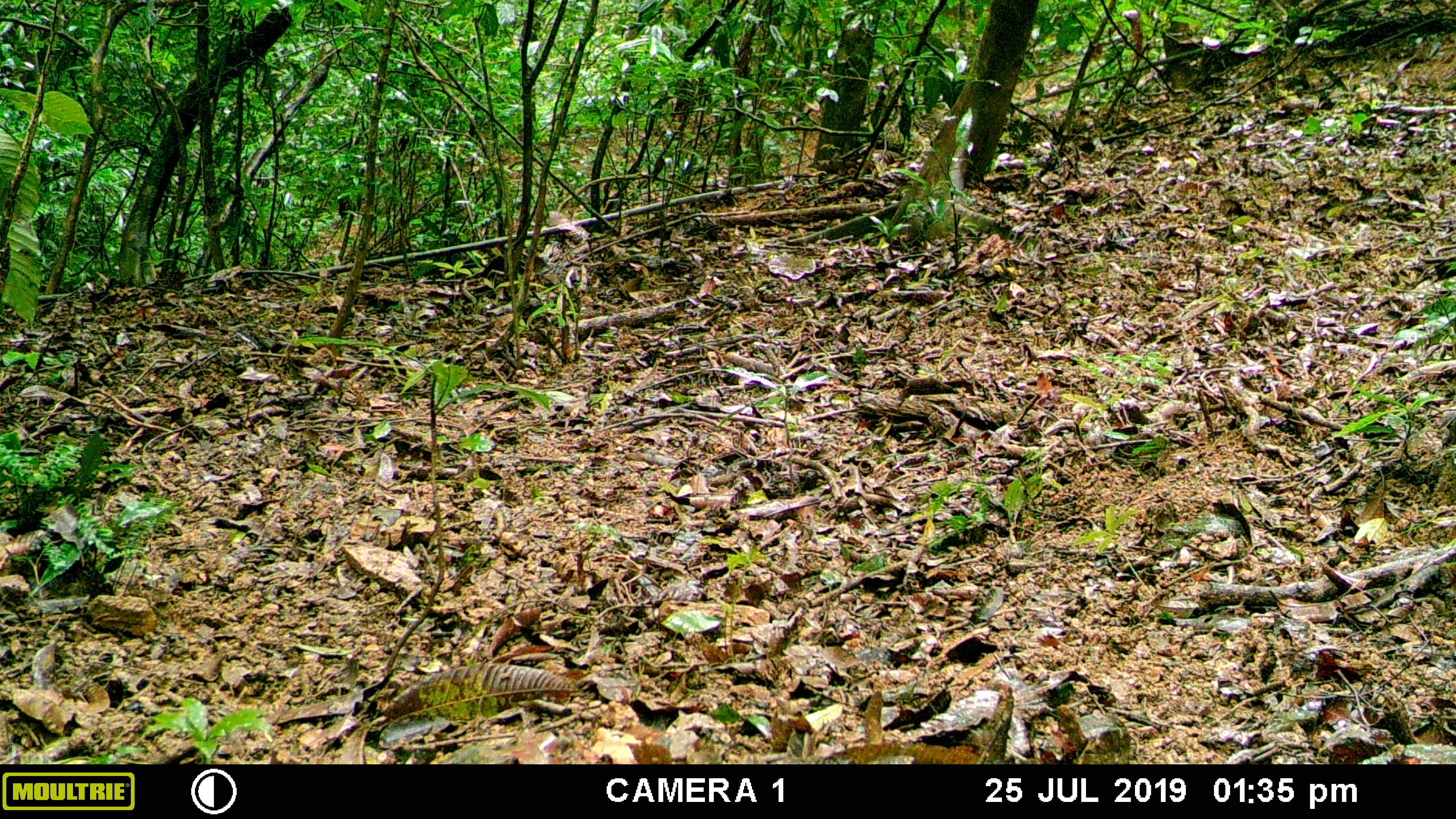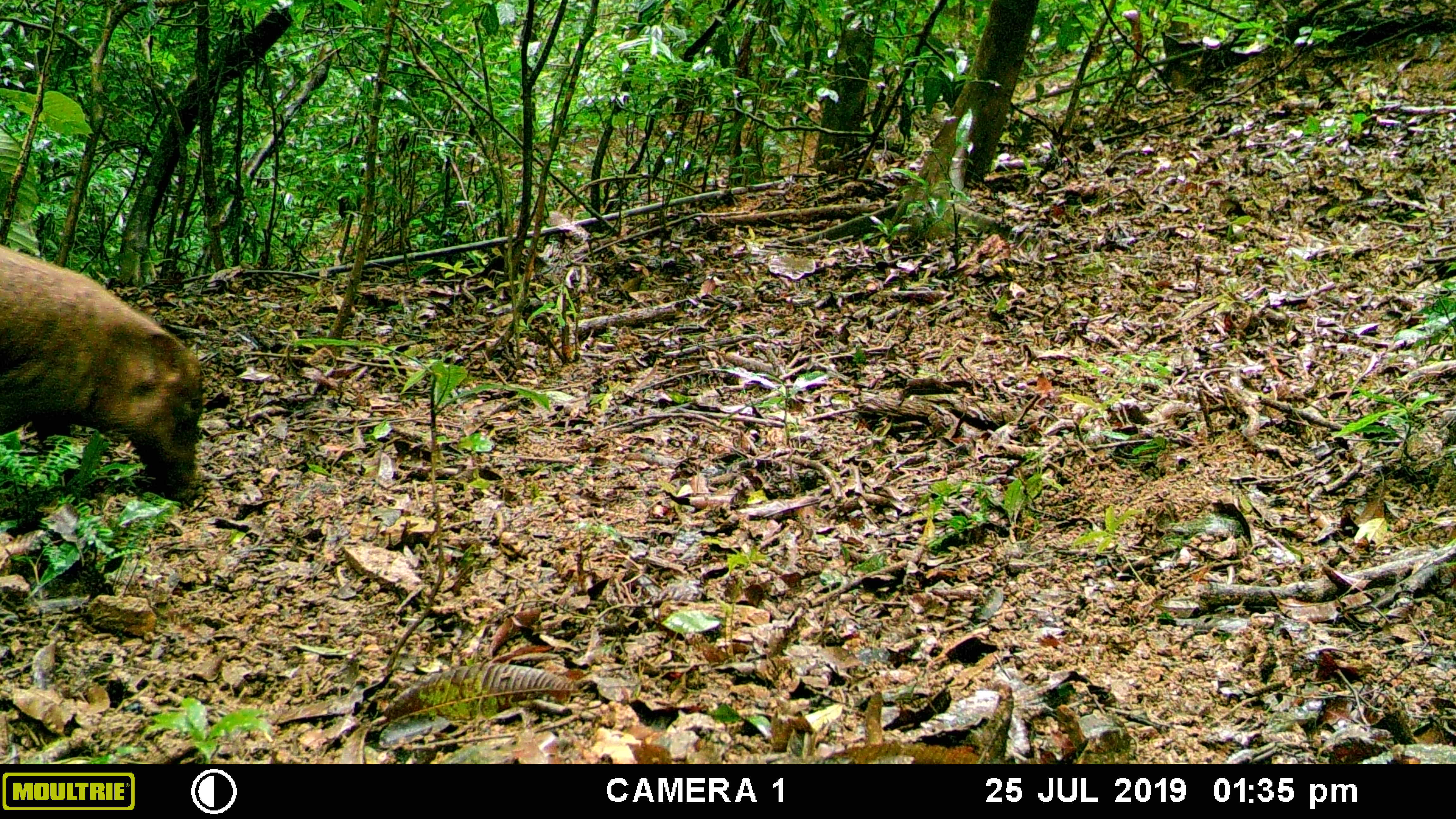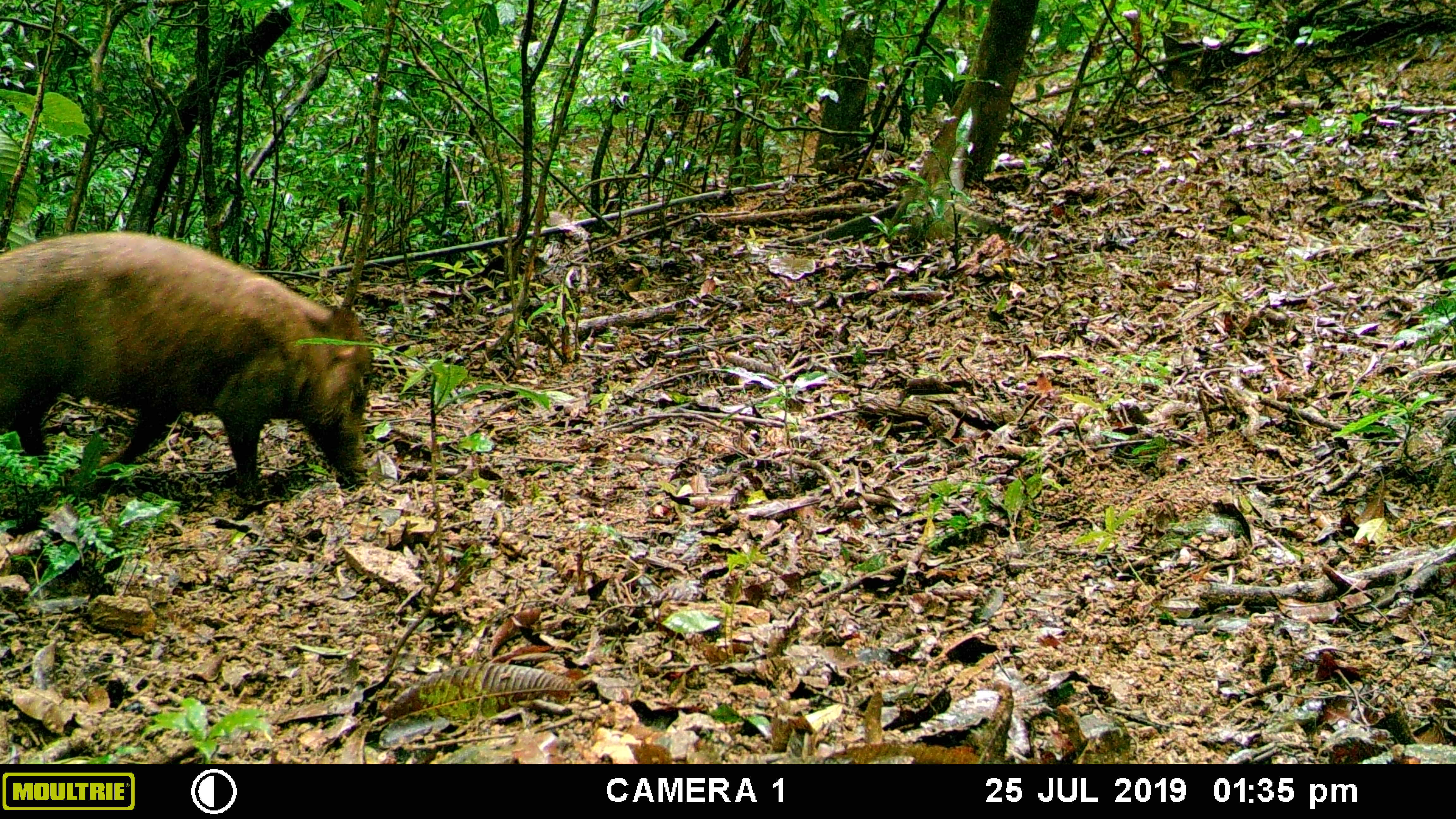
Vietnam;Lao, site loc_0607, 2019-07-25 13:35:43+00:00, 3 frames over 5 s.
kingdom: Animalia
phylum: Chordata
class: Mammalia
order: Artiodactyla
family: Suidae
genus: Sus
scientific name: Sus scrofa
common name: eurasian wild pig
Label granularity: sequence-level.